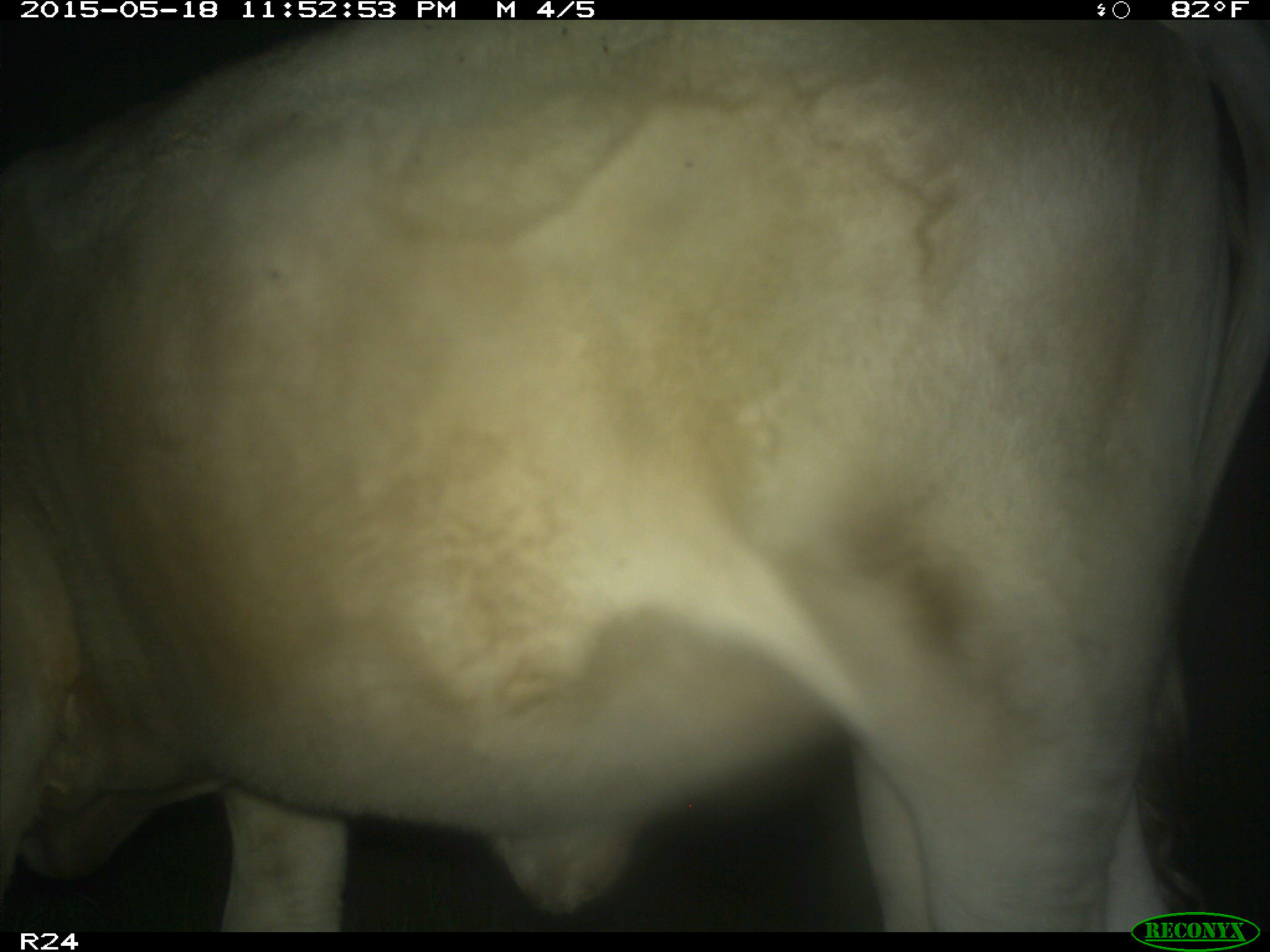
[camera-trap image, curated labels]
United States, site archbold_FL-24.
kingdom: Animalia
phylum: Chordata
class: Mammalia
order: Artiodactyla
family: Bovidae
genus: Bos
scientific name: Bos taurus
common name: domestic cow